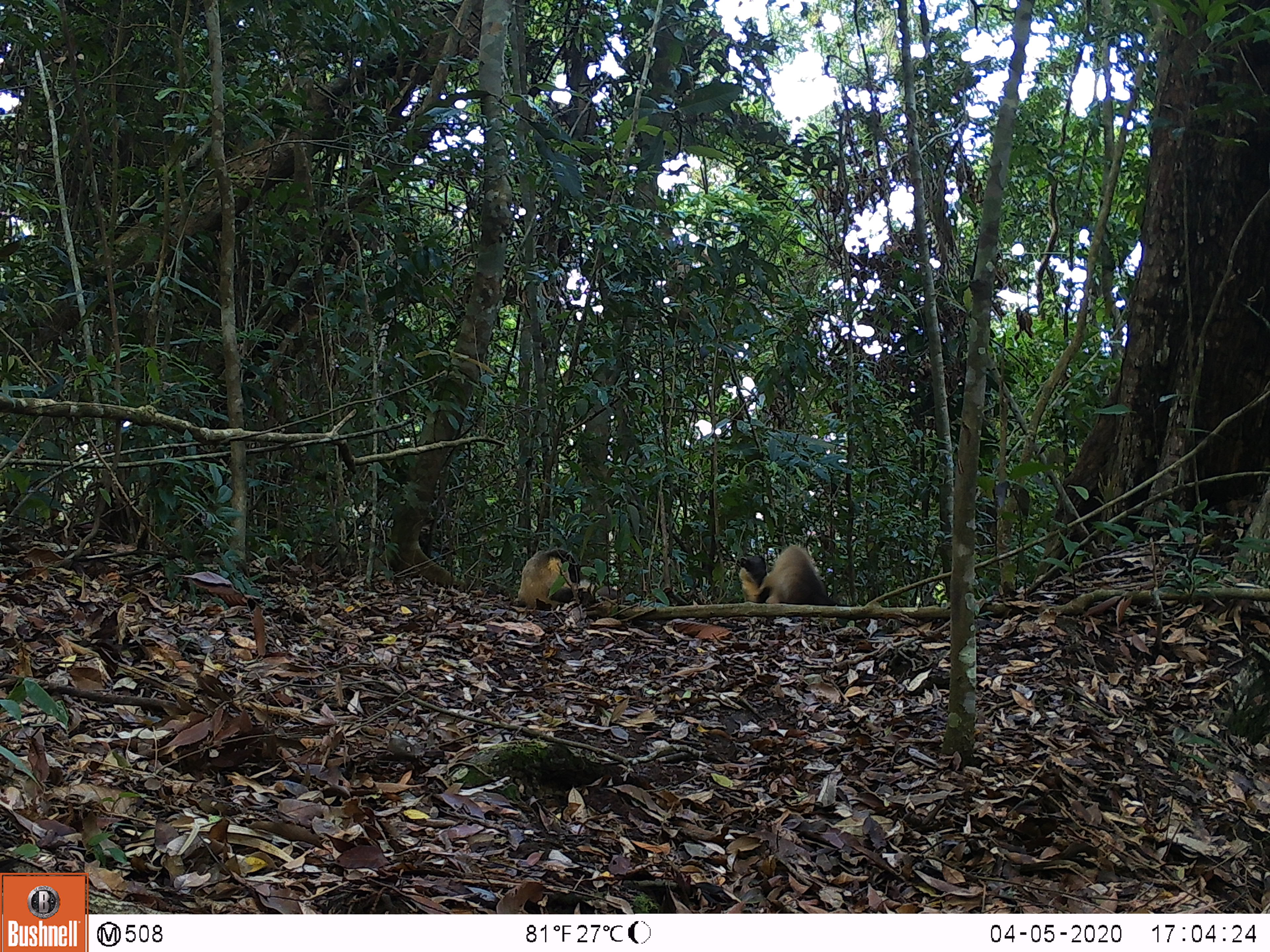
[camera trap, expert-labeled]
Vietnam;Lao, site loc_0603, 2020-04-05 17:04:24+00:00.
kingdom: Animalia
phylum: Chordata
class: Mammalia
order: Carnivora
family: Mustelidae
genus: Martes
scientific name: Martes flavigula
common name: yellow-throated marten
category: yellow throated marten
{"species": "yellow throated marten (yellow-throated marten) (Martes flavigula)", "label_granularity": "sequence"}